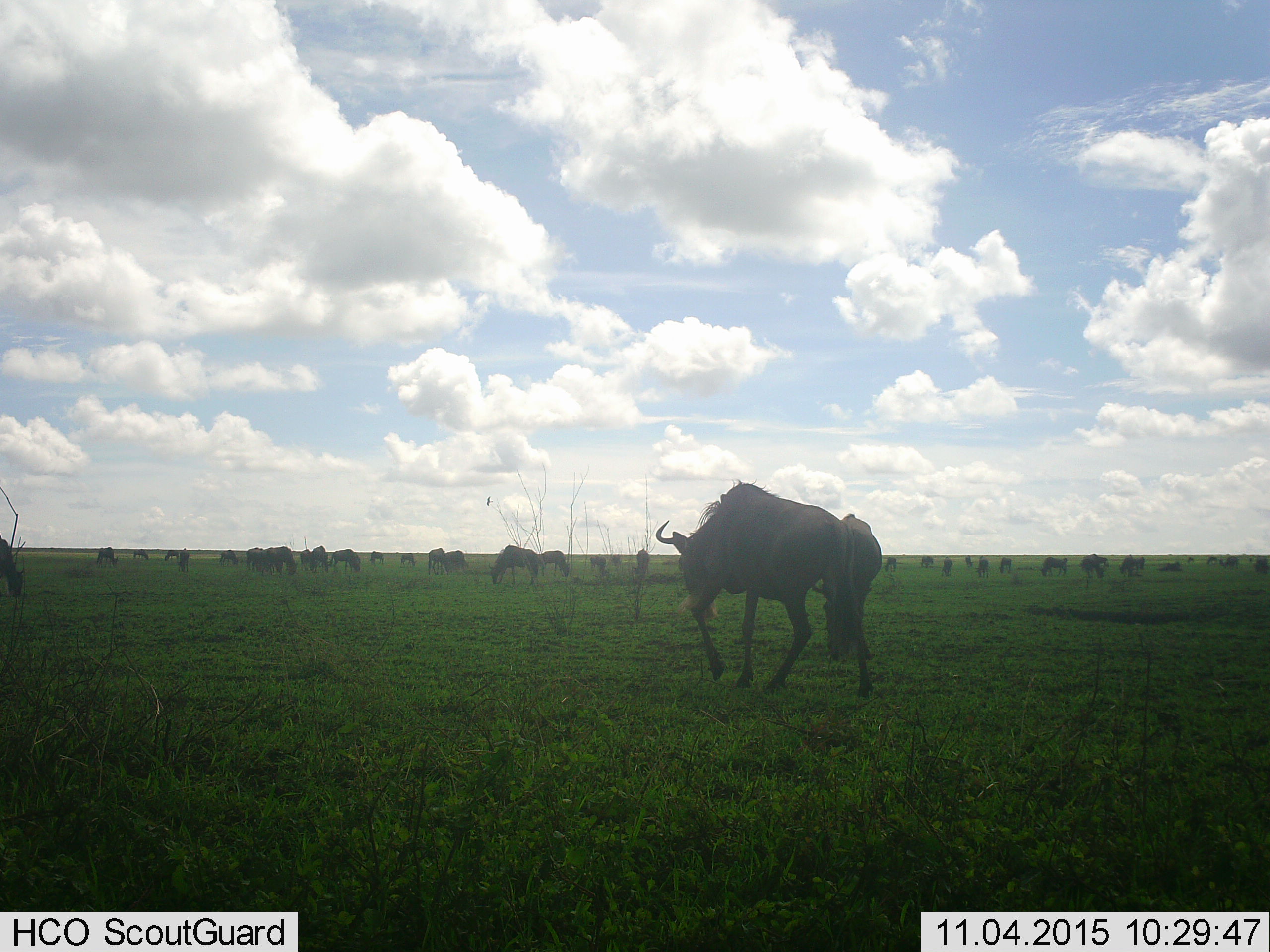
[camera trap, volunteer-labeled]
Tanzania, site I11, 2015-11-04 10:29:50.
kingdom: Animalia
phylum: Chordata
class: Mammalia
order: Artiodactyla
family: Bovidae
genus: Connochaetes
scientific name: Connochaetes taurinus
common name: blue wildebeest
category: wildebeest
Wildebeest (blue wildebeest) (Connochaetes taurinus), count 11-50. Behavior (volunteer vote fractions): standing 90%, resting 30%, moving 90%, interacting 30%. Young present (vote fraction): 10%. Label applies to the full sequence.